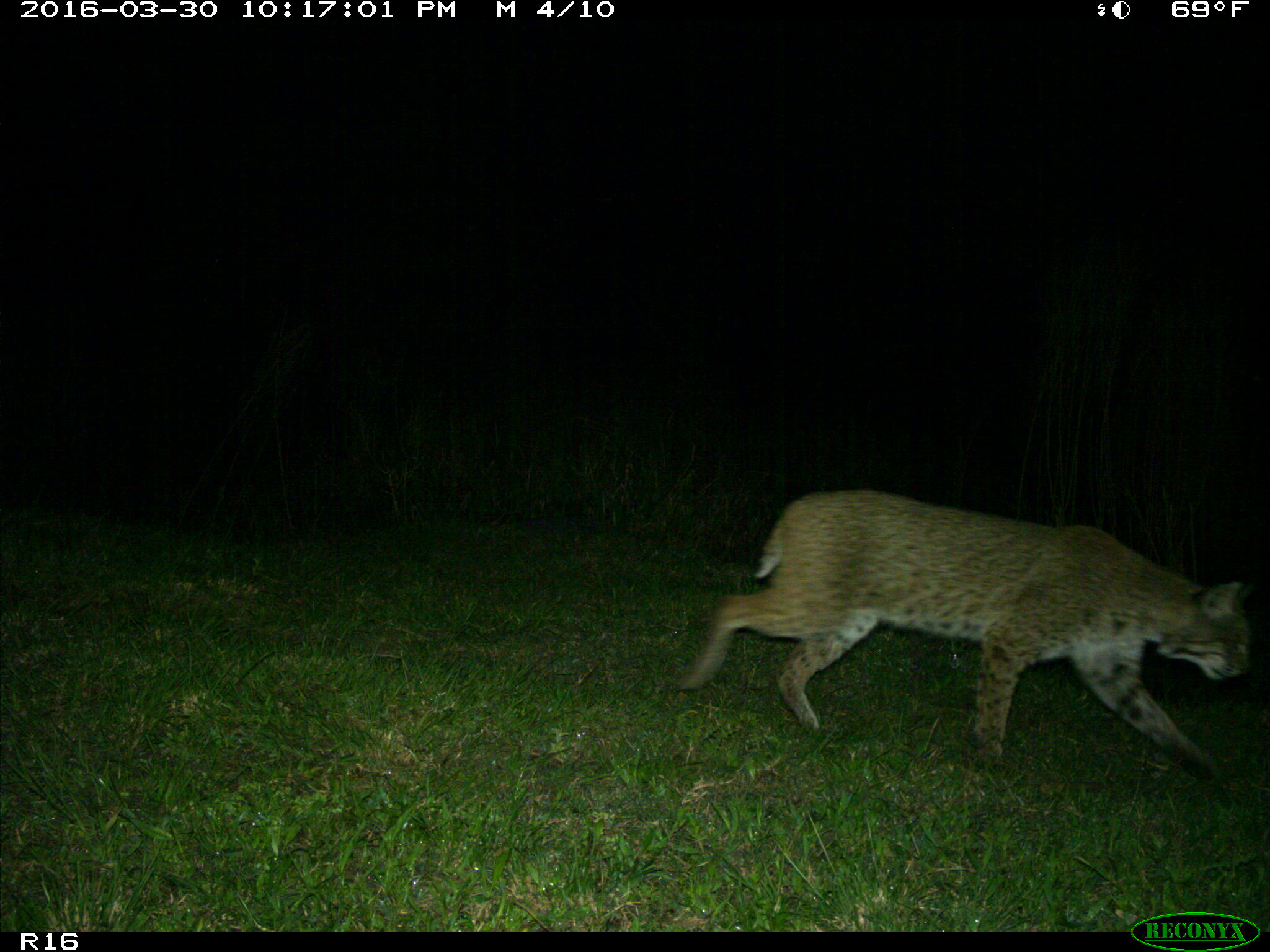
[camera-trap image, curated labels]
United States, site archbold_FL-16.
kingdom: Animalia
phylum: Chordata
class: Mammalia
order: Carnivora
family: Felidae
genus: Lynx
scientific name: Lynx rufus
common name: bobcat